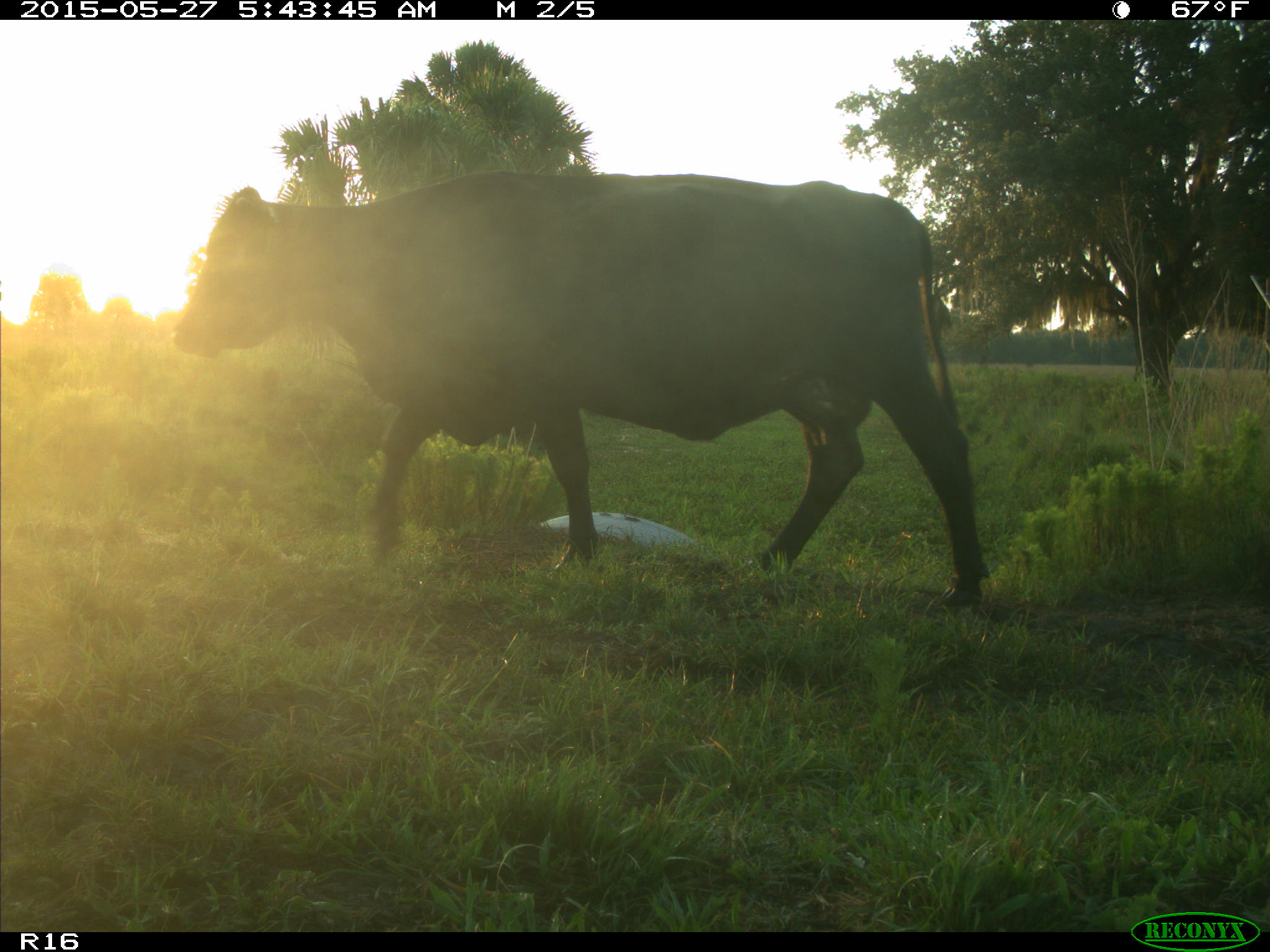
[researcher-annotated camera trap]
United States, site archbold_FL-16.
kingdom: Animalia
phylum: Chordata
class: Mammalia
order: Artiodactyla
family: Bovidae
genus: Bos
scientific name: Bos taurus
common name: domestic cow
Bos taurus (domestic cow).